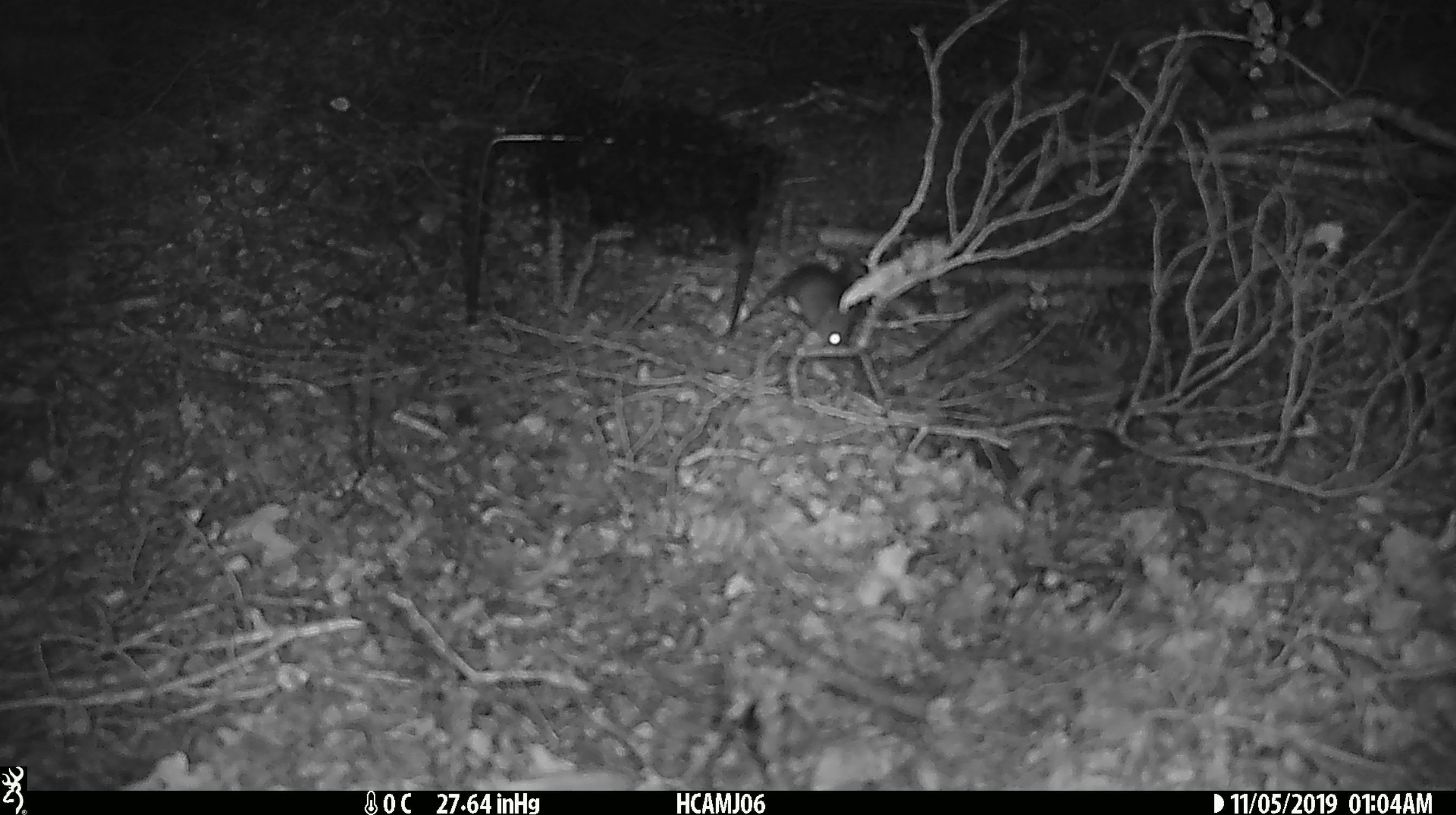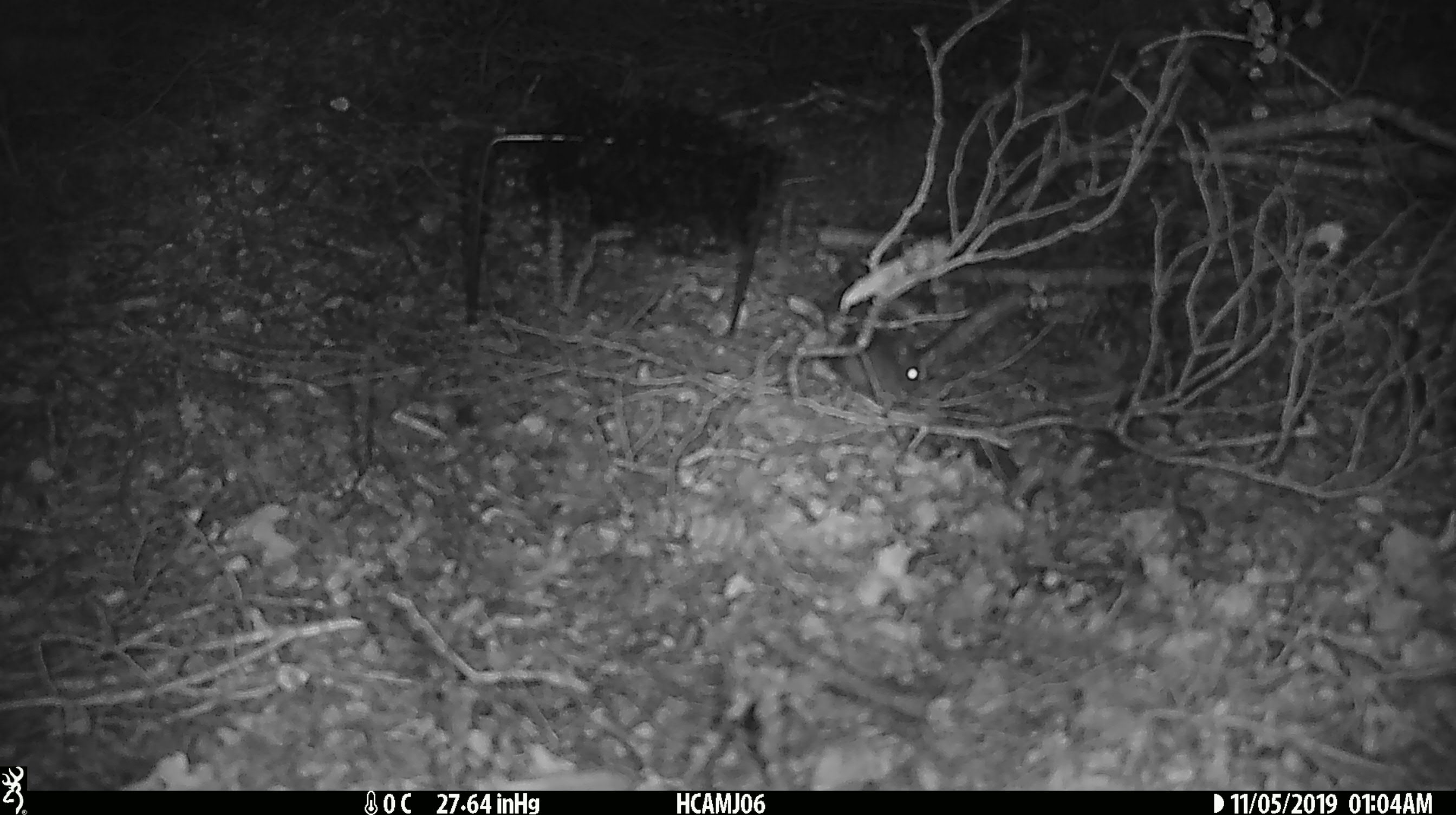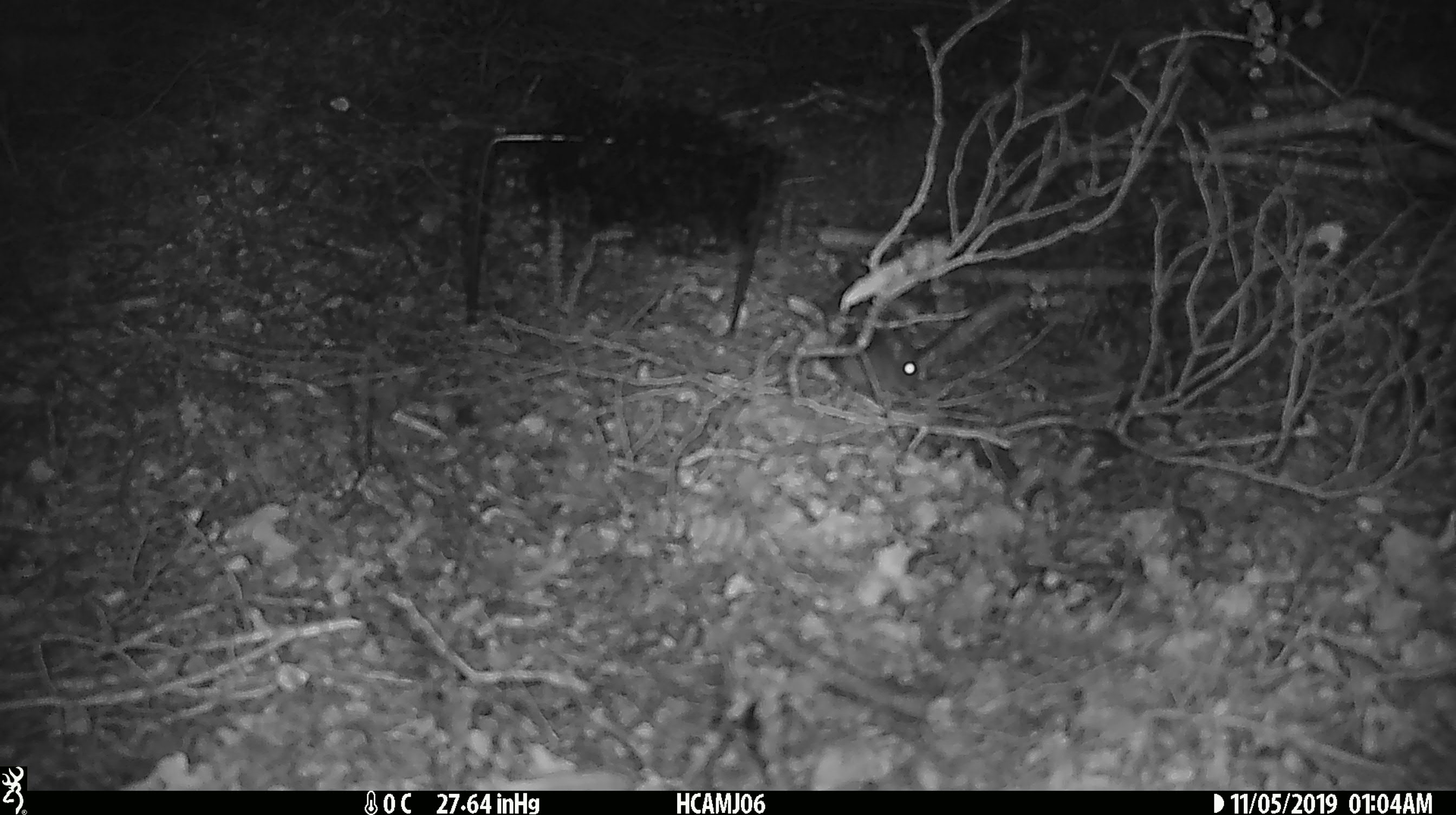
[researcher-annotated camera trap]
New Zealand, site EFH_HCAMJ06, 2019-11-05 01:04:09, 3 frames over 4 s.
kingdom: Animalia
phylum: Chordata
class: Mammalia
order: Rodentia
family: Muridae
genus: Mus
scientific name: Mus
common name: mouse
Mouse (Mus).